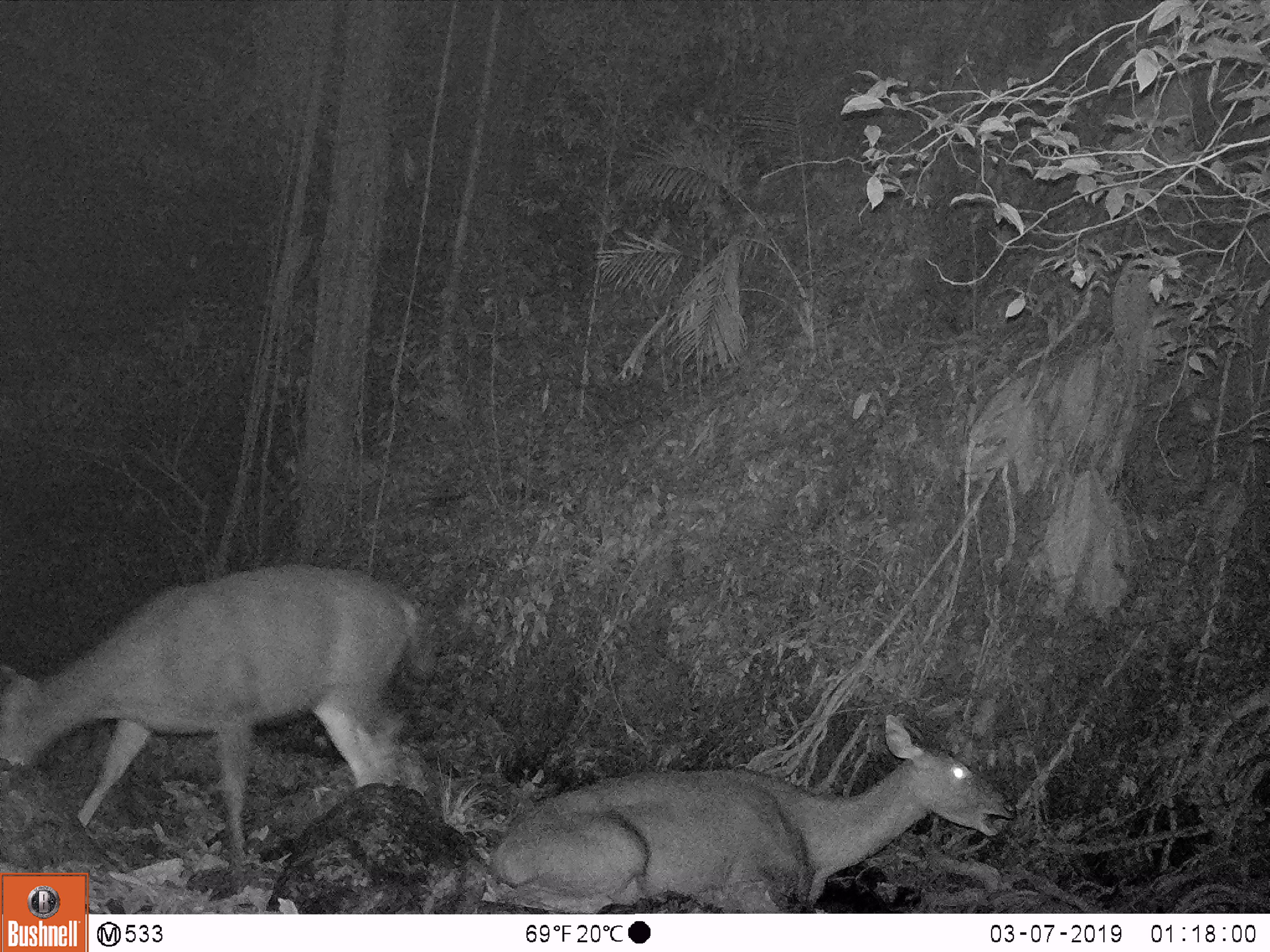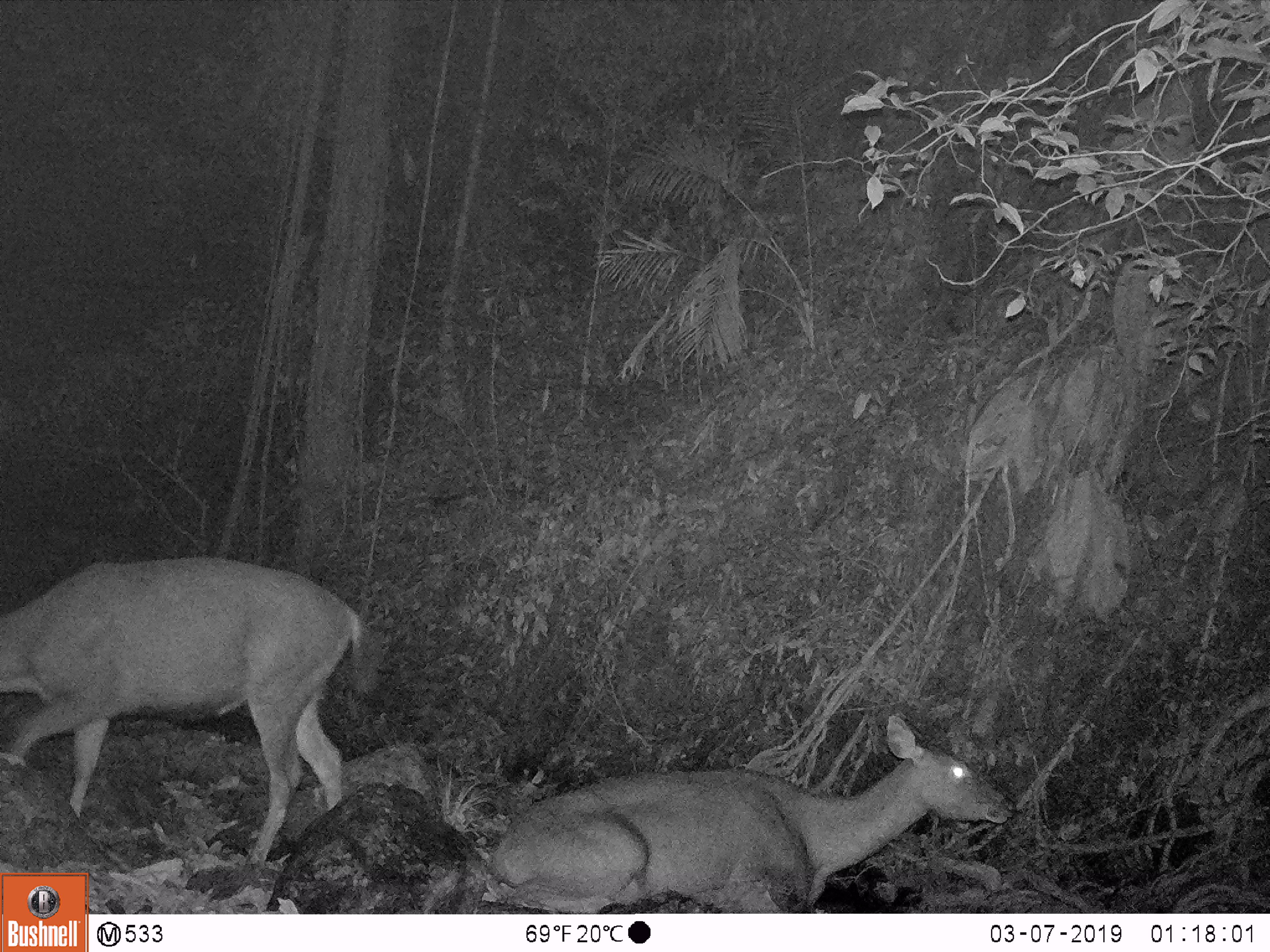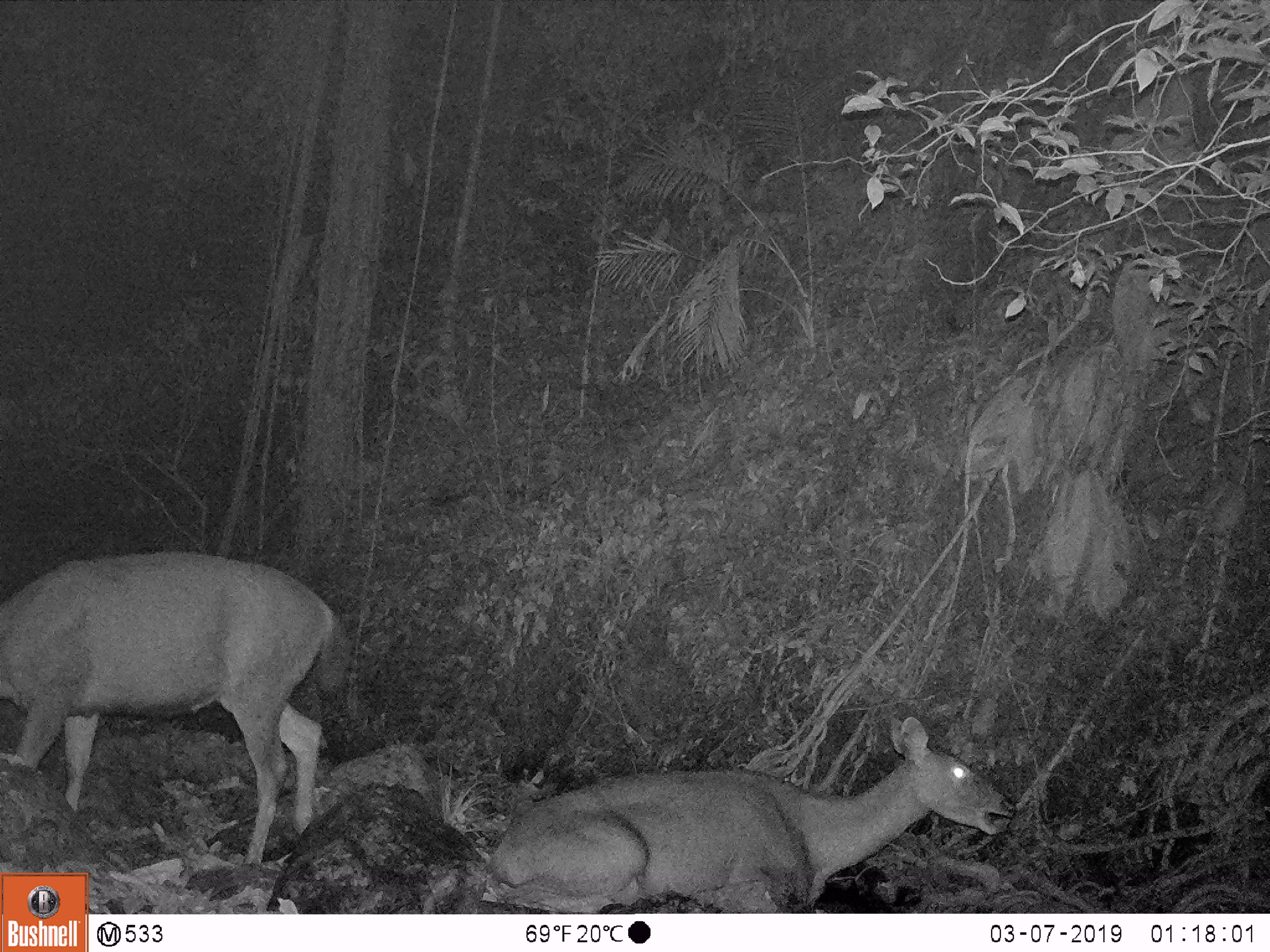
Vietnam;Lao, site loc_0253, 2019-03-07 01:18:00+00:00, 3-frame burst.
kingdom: Animalia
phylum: Chordata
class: Mammalia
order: Artiodactyla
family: Cervidae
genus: Rusa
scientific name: Rusa unicolor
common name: sambar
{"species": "sambar (Rusa unicolor)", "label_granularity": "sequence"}